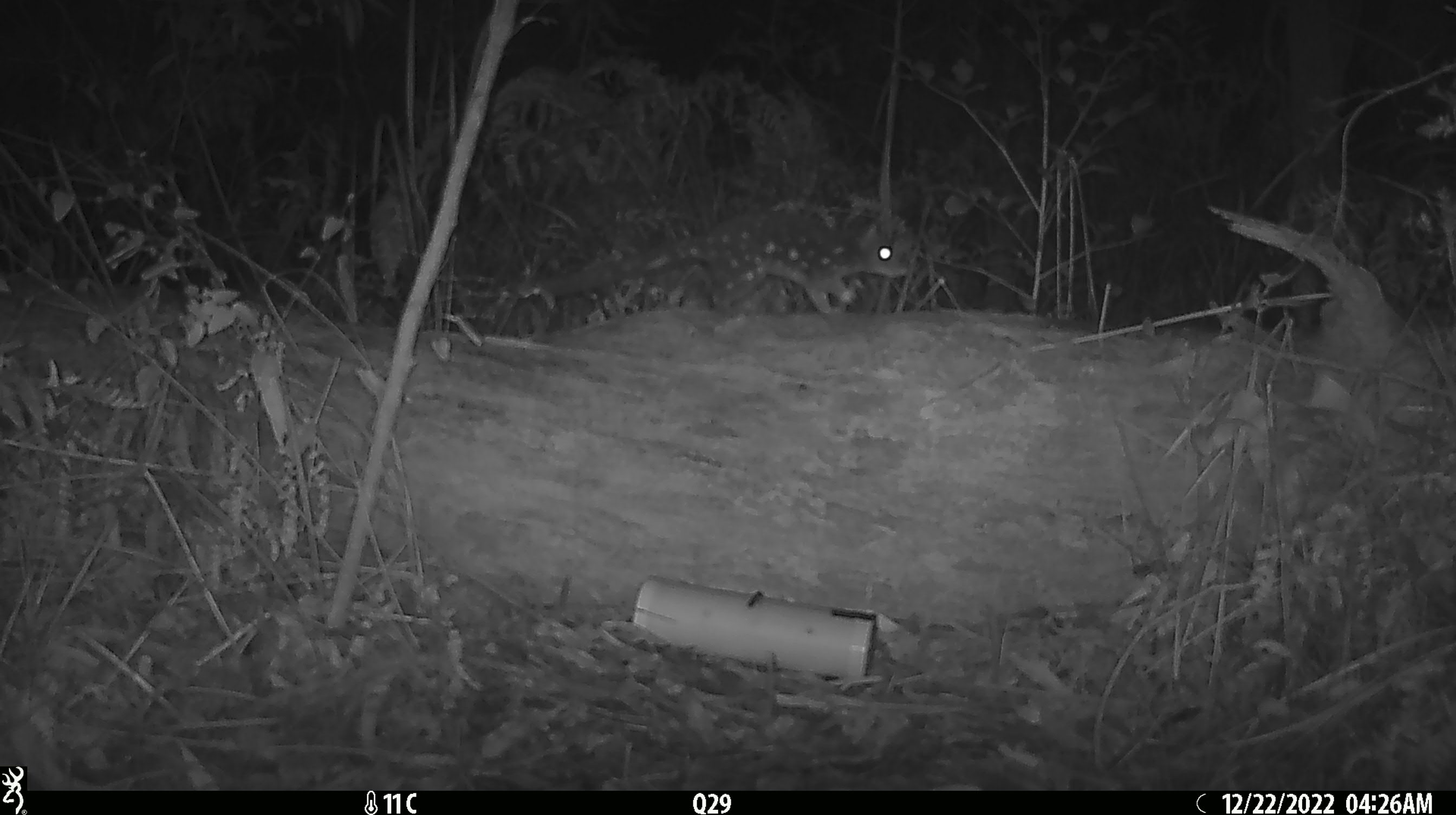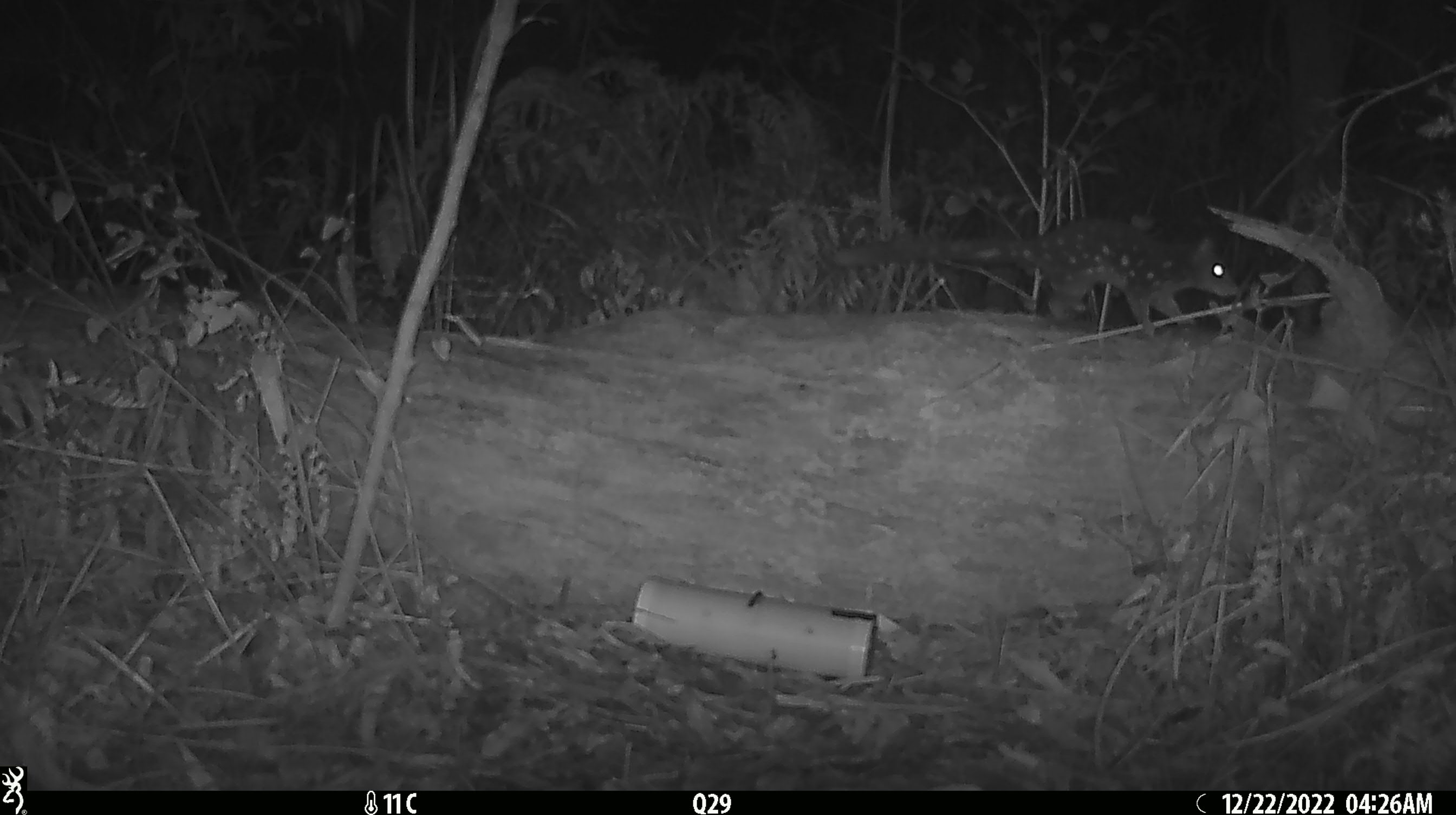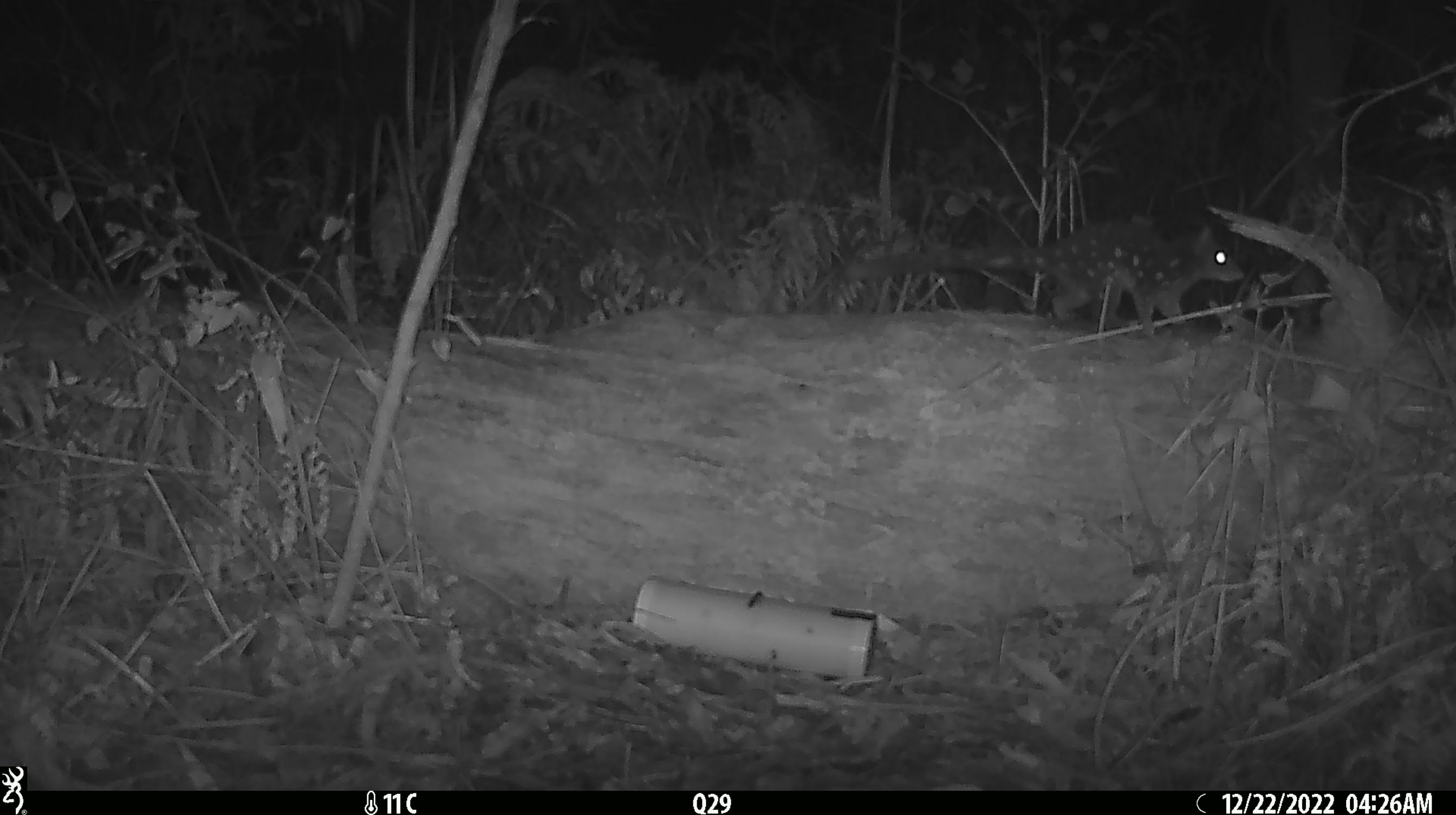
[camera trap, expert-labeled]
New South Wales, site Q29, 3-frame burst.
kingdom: Animalia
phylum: Chordata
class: Mammalia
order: Dasyuromorphia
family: Dasyuridae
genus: Dasyurus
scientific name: Dasyurus maculatus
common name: spotted-tailed quoll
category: quoll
Quoll (spotted-tailed quoll) (Dasyurus maculatus).